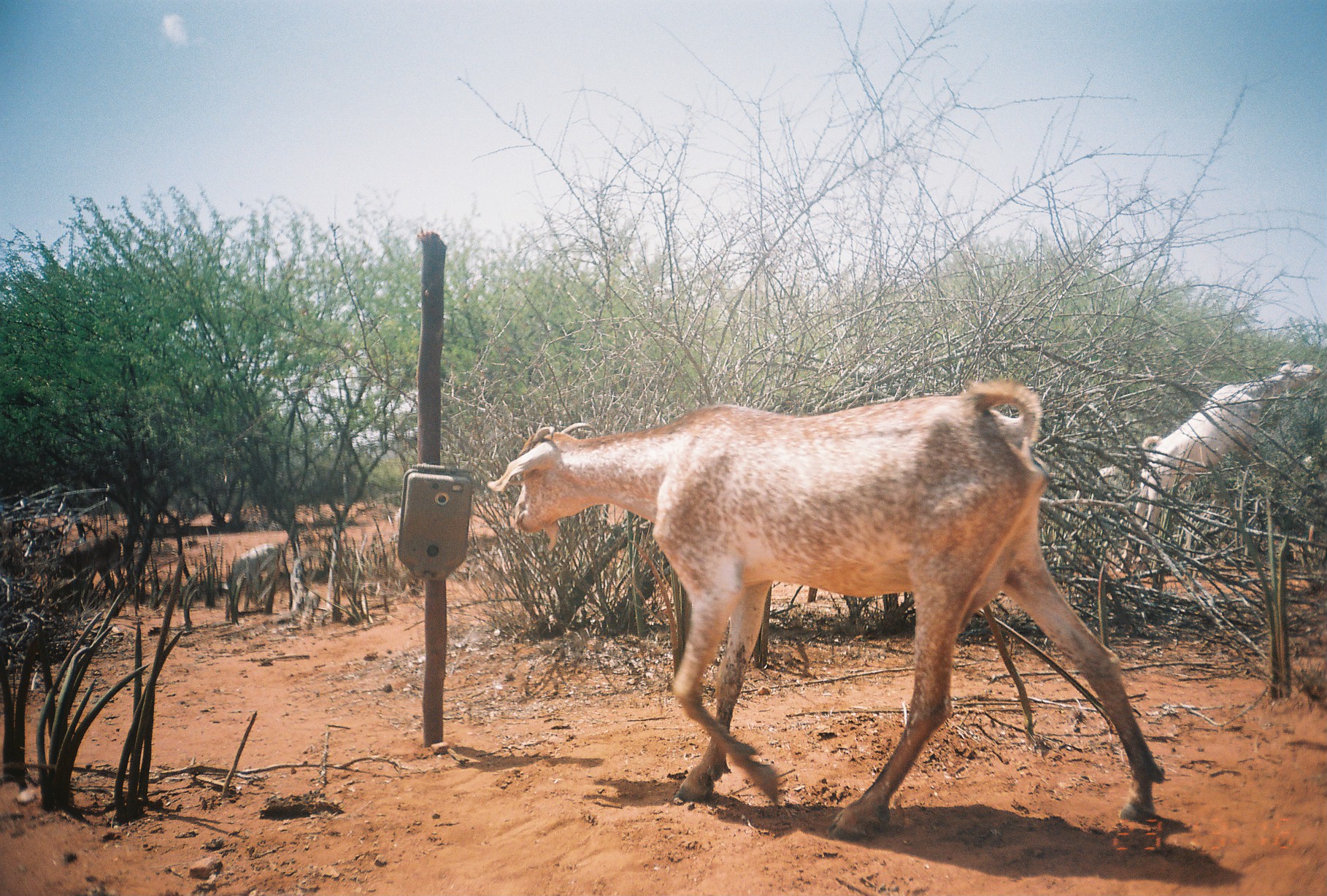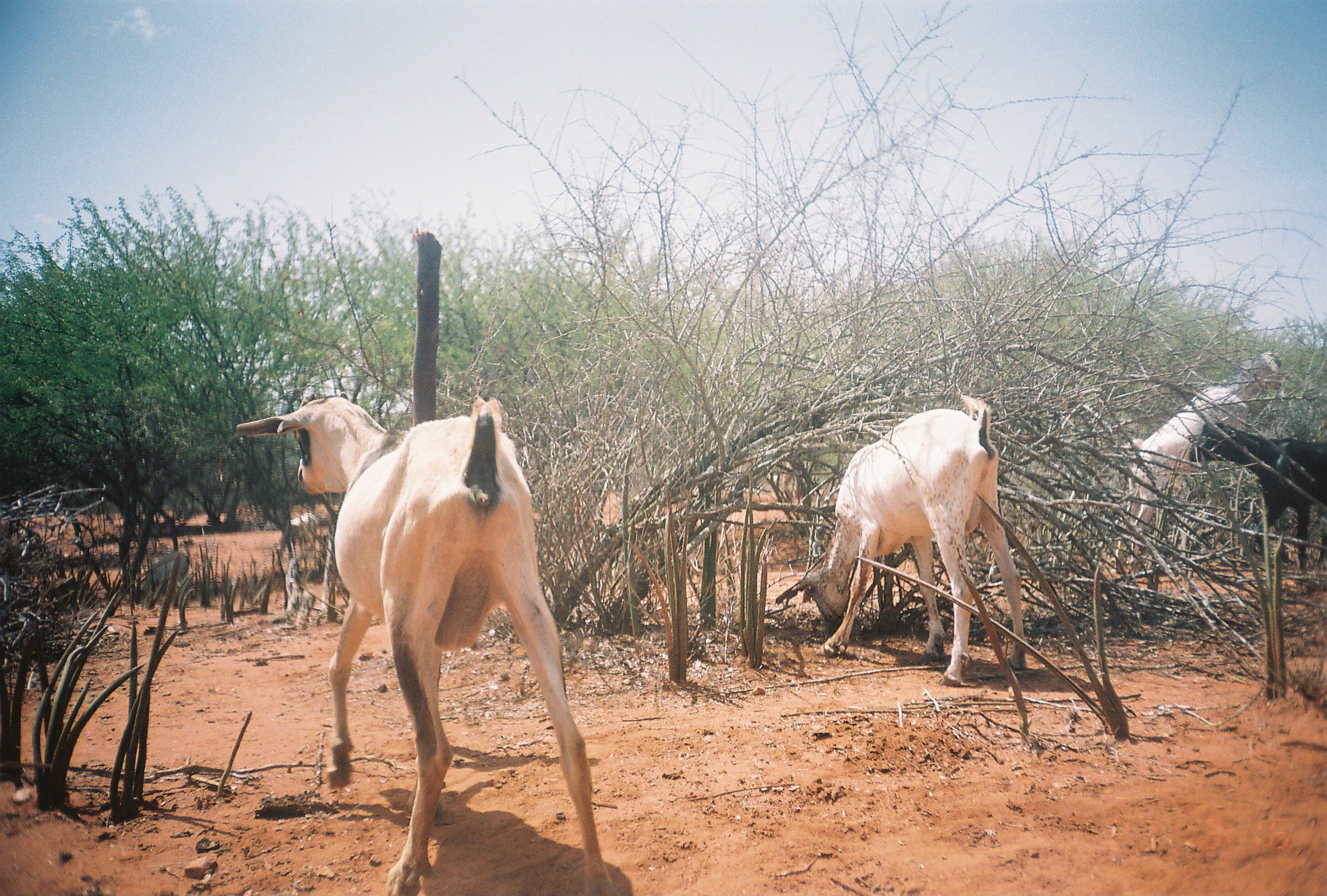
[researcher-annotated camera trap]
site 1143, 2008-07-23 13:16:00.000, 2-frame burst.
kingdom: Animalia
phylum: Chordata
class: Mammalia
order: Artiodactyla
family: Bovidae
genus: Capra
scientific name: Capra aegagrus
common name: wild goat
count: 3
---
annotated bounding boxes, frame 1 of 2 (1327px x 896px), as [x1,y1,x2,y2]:
capra aegagrus: [486,377,1166,843]; [1115,358,1322,575]; [45,528,127,596]; [1072,464,1132,522]; [225,542,282,589]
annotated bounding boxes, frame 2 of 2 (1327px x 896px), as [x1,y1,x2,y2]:
capra aegagrus: [237,393,623,895]; [791,395,1026,689]; [1109,352,1288,576]; [1190,421,1326,572]; [141,551,190,604]; [272,512,319,555]